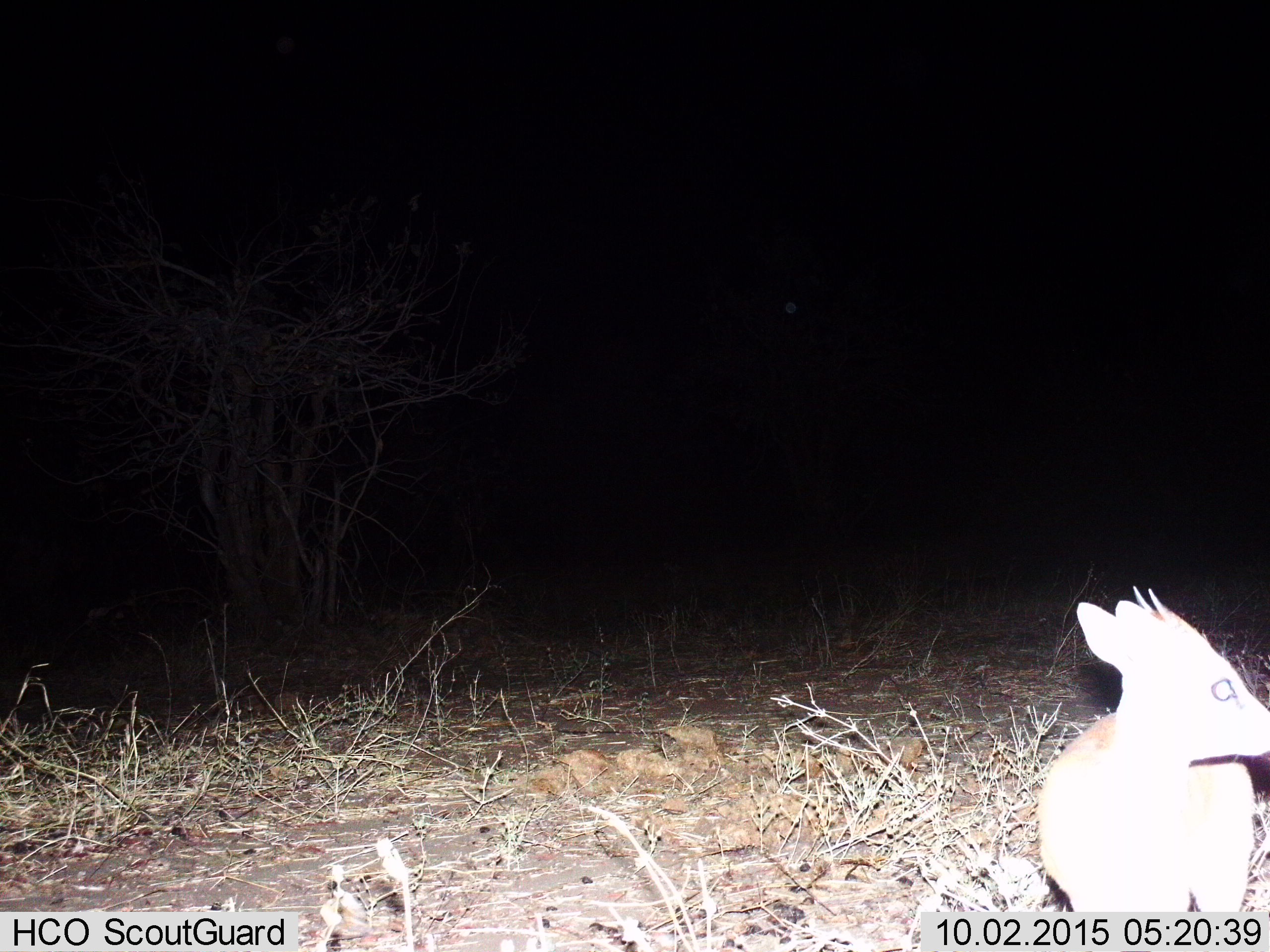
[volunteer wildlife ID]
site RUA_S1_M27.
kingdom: Animalia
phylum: Chordata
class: Mammalia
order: Artiodactyla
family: Bovidae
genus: Madoqua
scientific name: Madoqua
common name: dik-dik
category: dikdik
Dikdik (dik-dik) (Madoqua), count 1. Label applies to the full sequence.